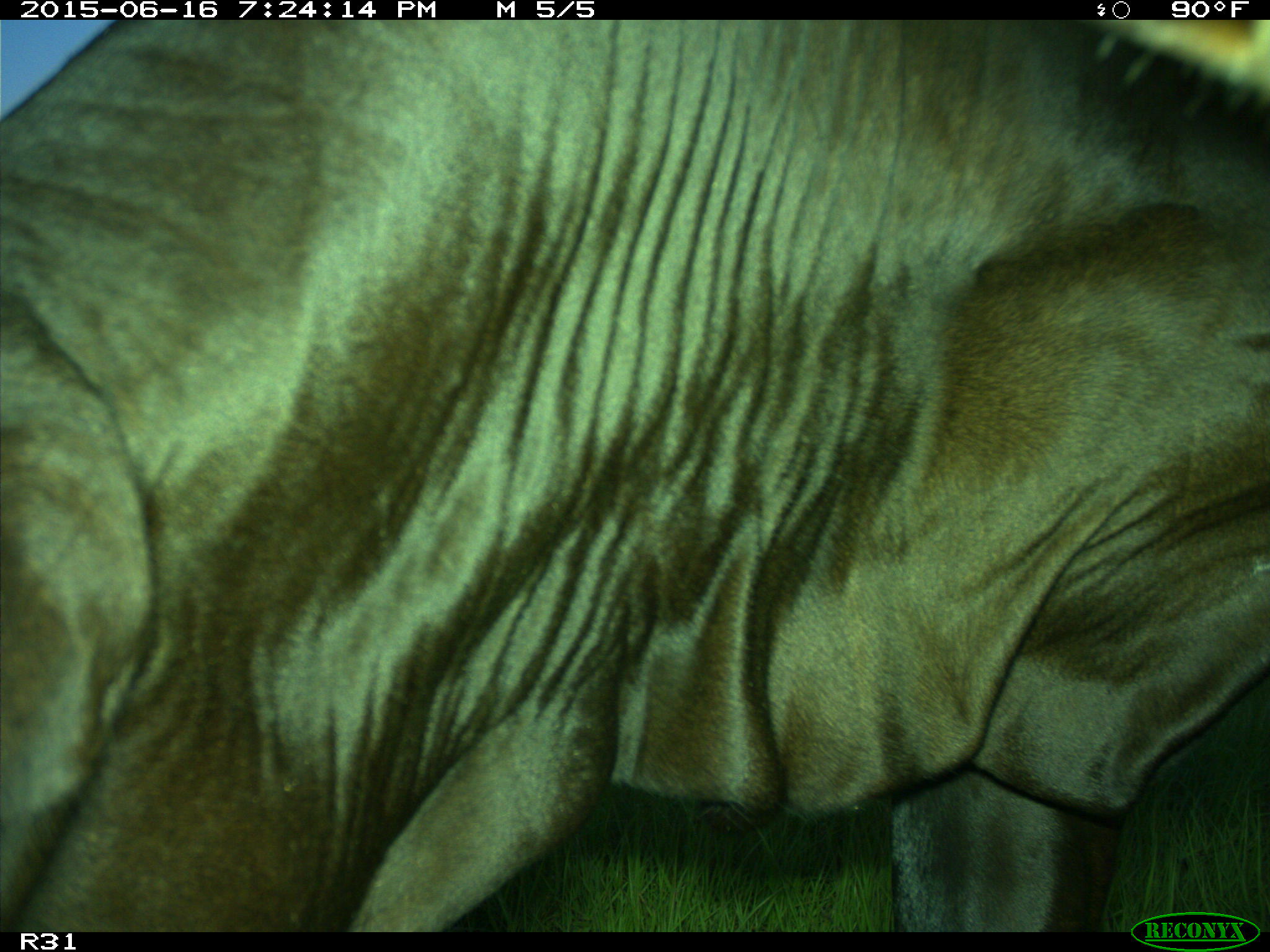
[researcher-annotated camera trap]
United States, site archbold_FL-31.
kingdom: Animalia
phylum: Chordata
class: Mammalia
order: Artiodactyla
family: Bovidae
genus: Bos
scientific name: Bos taurus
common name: domestic cow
Bos taurus (domestic cow).